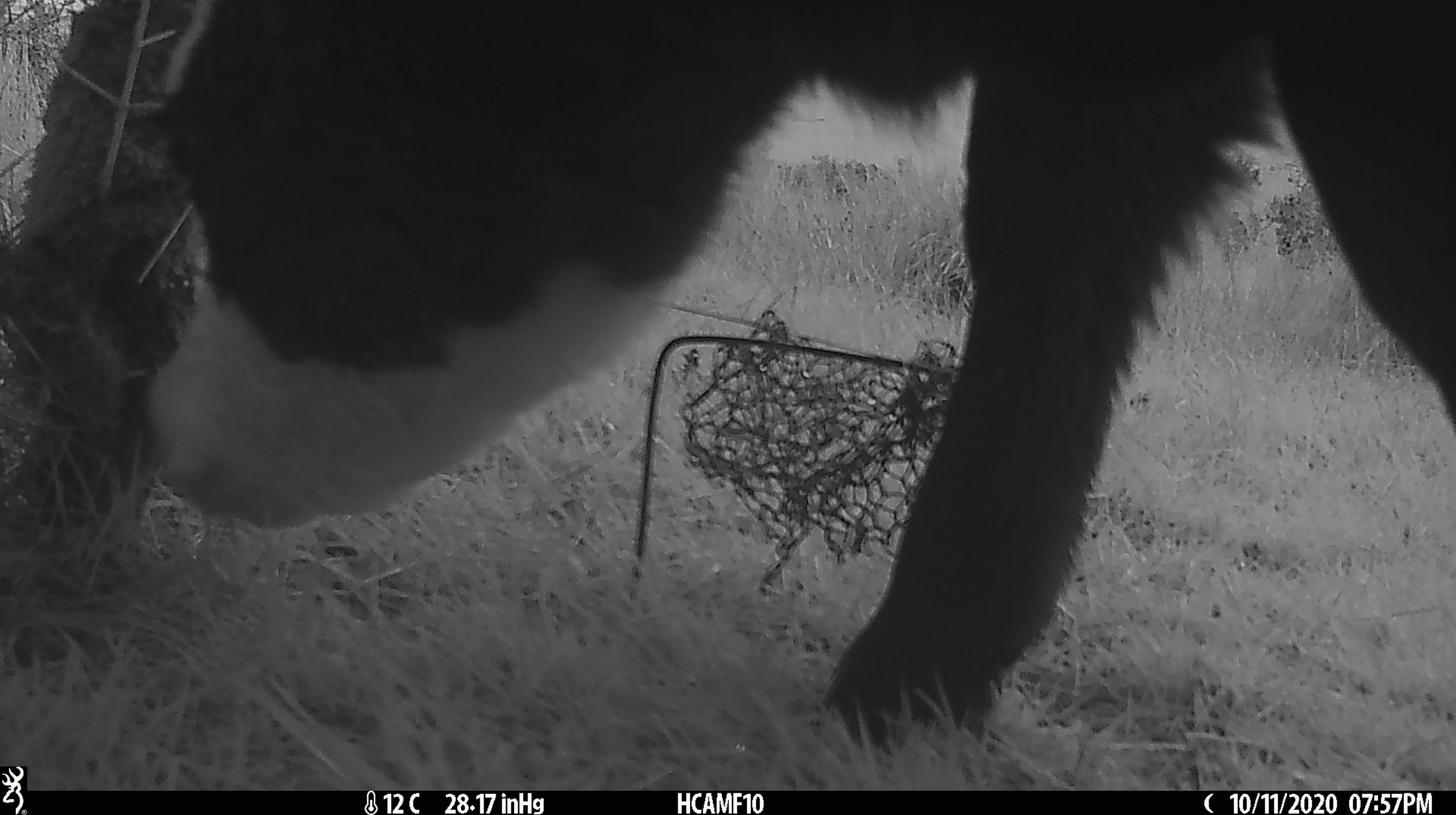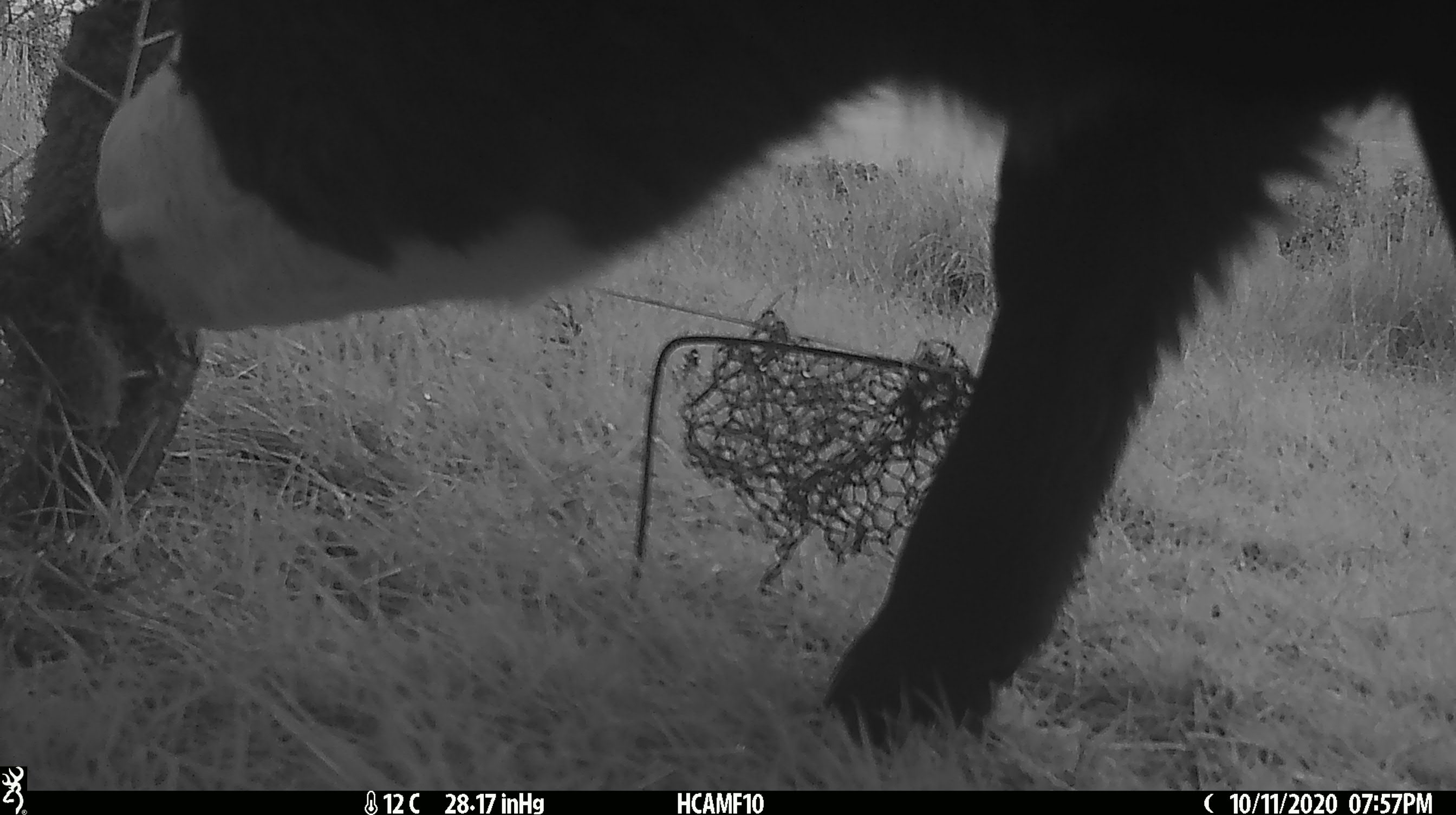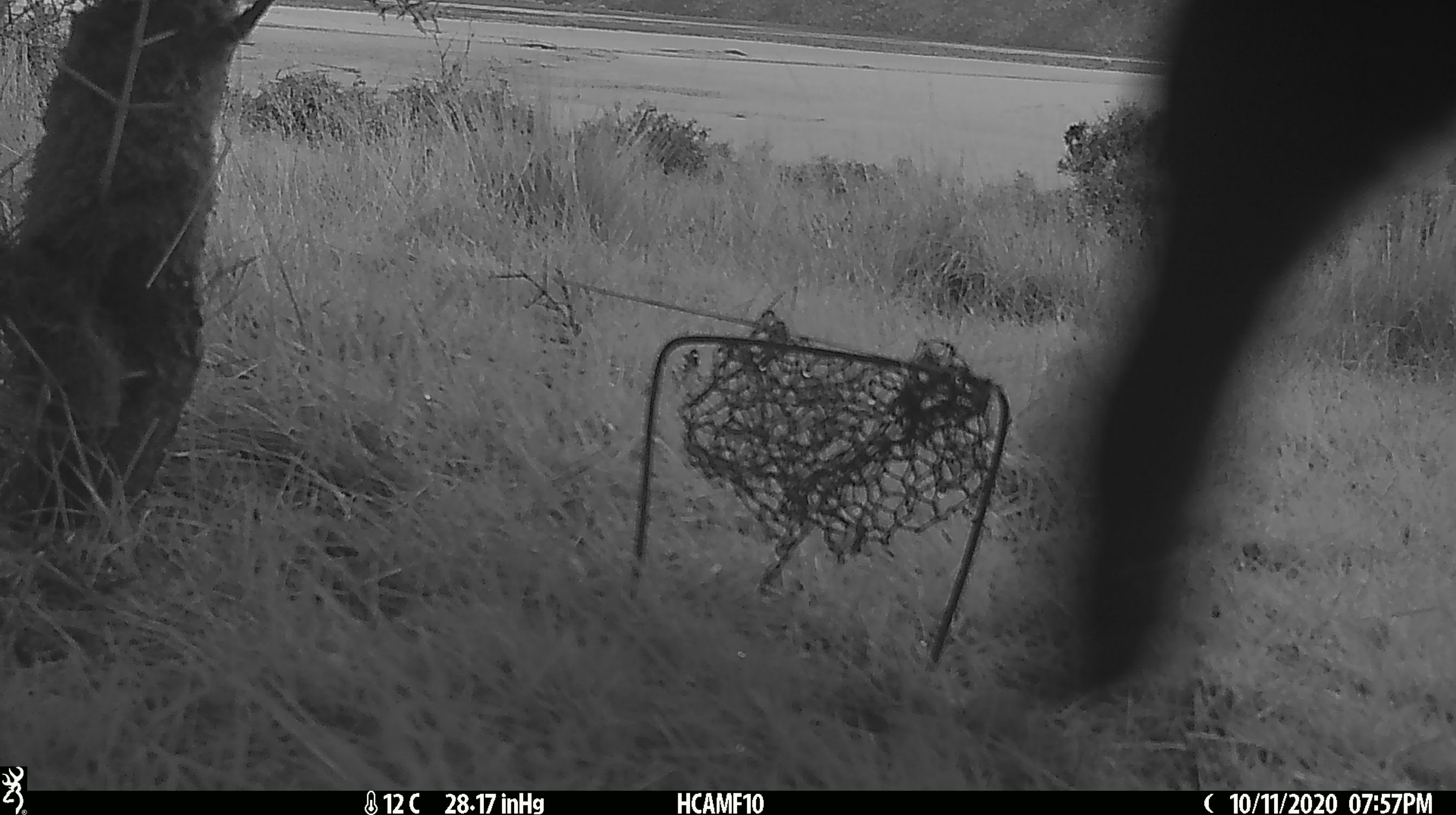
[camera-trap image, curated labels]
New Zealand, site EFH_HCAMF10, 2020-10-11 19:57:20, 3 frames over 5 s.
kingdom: Animalia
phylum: Chordata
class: Mammalia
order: Artiodactyla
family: Bovidae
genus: Bos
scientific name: Bos taurus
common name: domestic cow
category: cow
Cow (domestic cow) (Bos taurus).